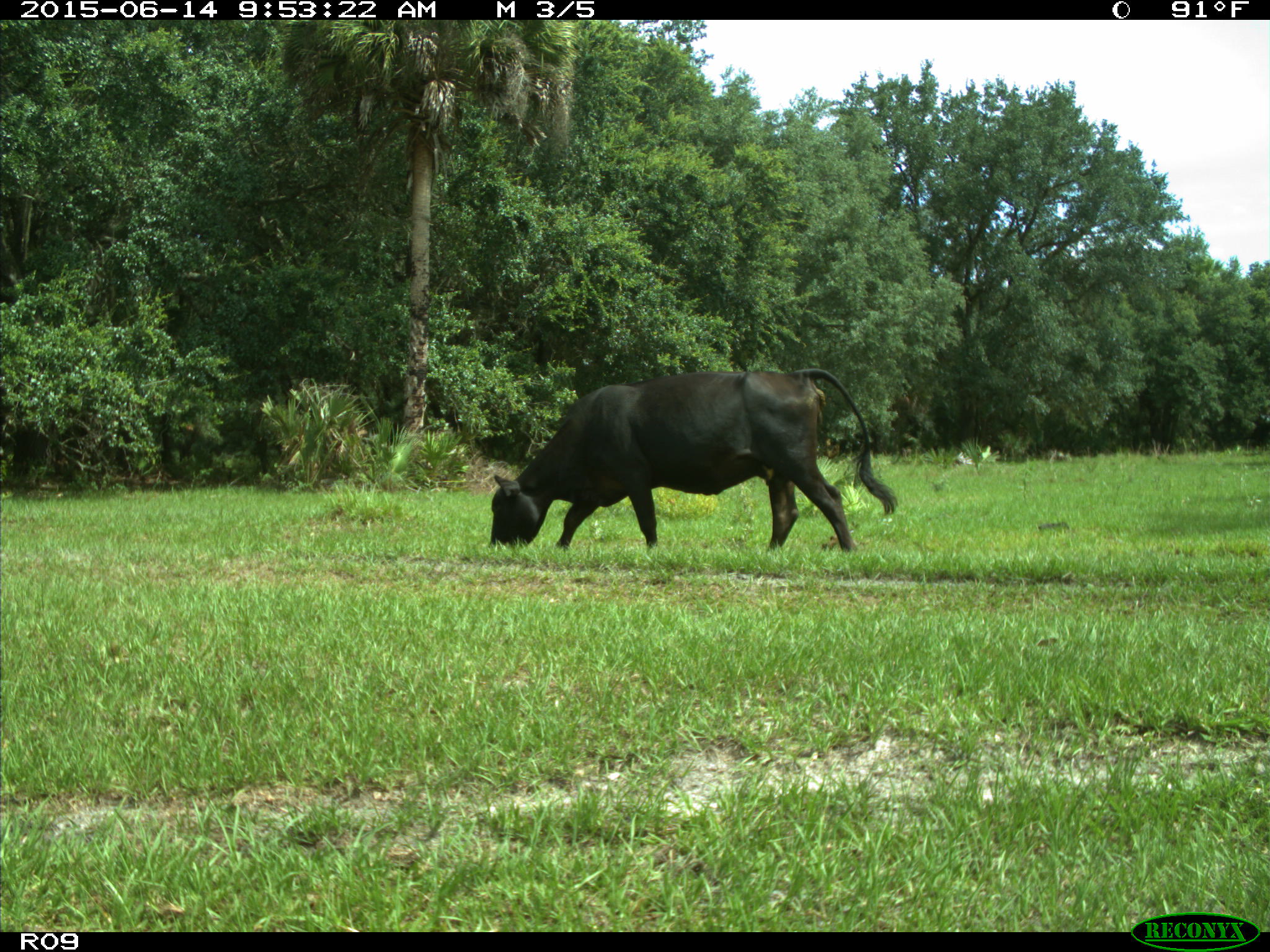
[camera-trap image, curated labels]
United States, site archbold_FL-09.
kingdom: Animalia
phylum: Chordata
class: Mammalia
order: Artiodactyla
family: Bovidae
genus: Bos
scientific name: Bos taurus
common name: domestic cow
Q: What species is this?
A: Bos taurus (domestic cow).